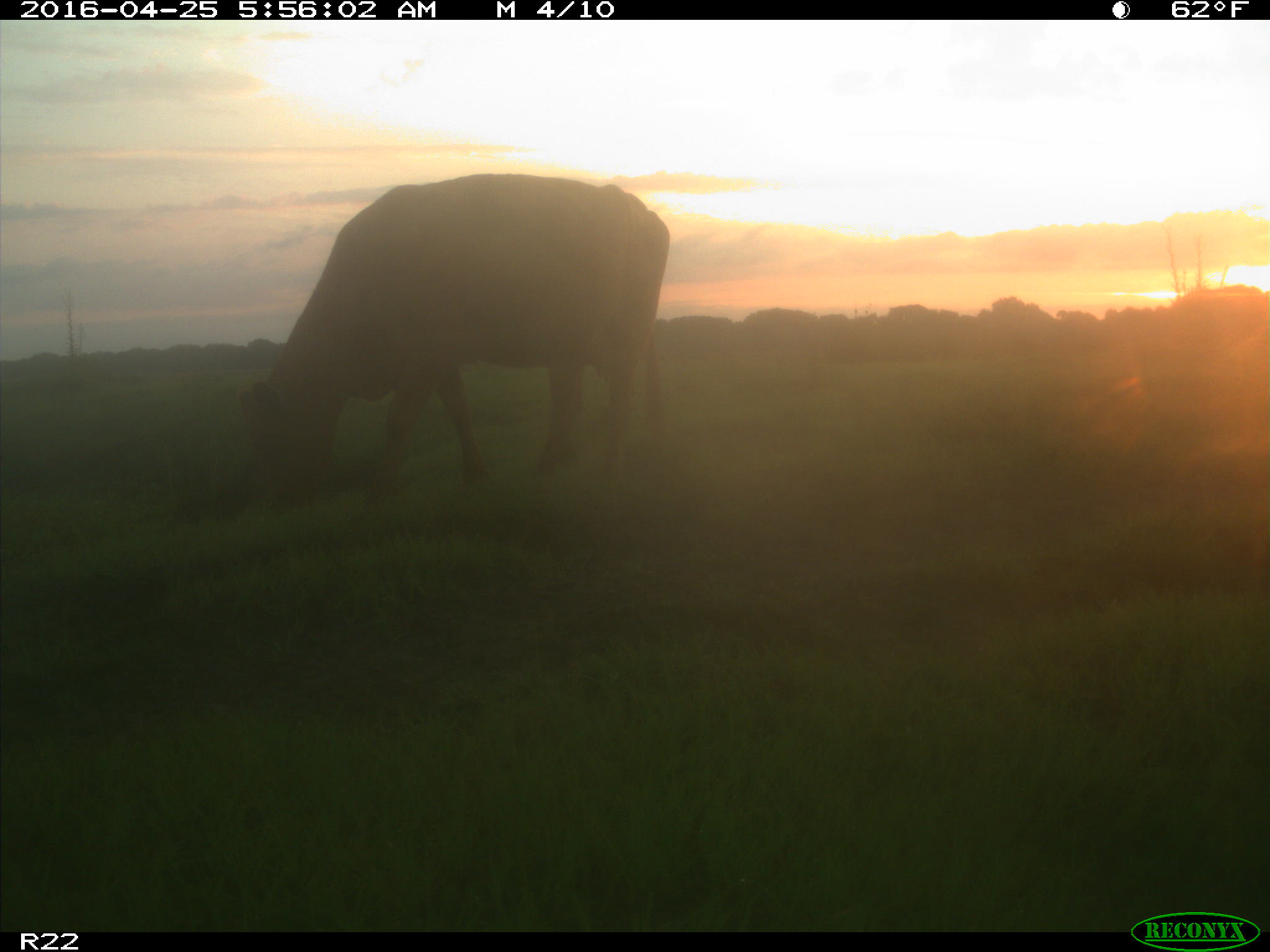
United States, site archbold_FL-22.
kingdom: Animalia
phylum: Chordata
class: Mammalia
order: Artiodactyla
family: Bovidae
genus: Bos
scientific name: Bos taurus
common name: domestic cow